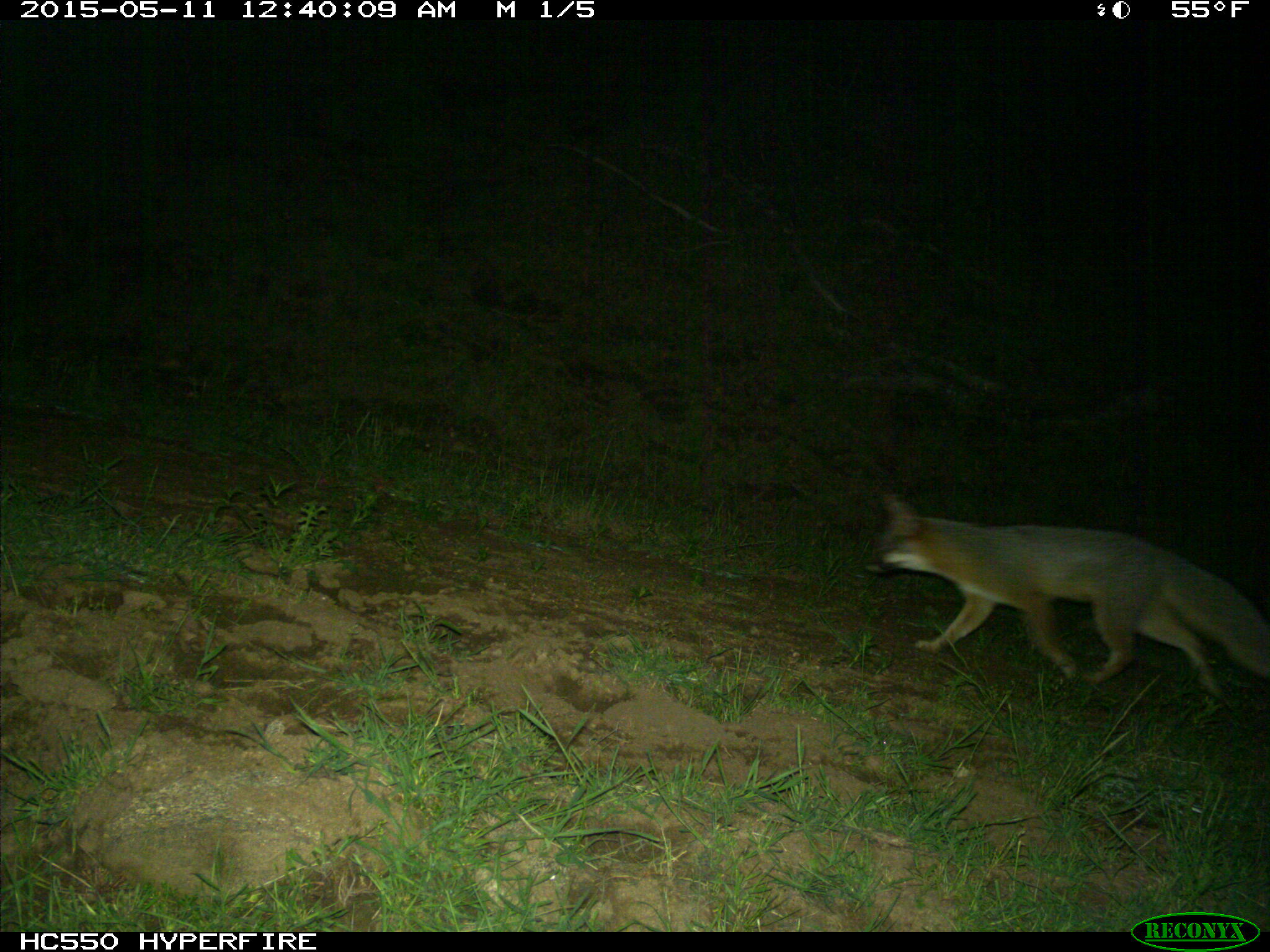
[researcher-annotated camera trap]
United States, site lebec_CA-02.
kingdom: Animalia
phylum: Chordata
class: Mammalia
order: Carnivora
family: Canidae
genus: Urocyon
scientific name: Urocyon cinereoargenteus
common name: gray fox